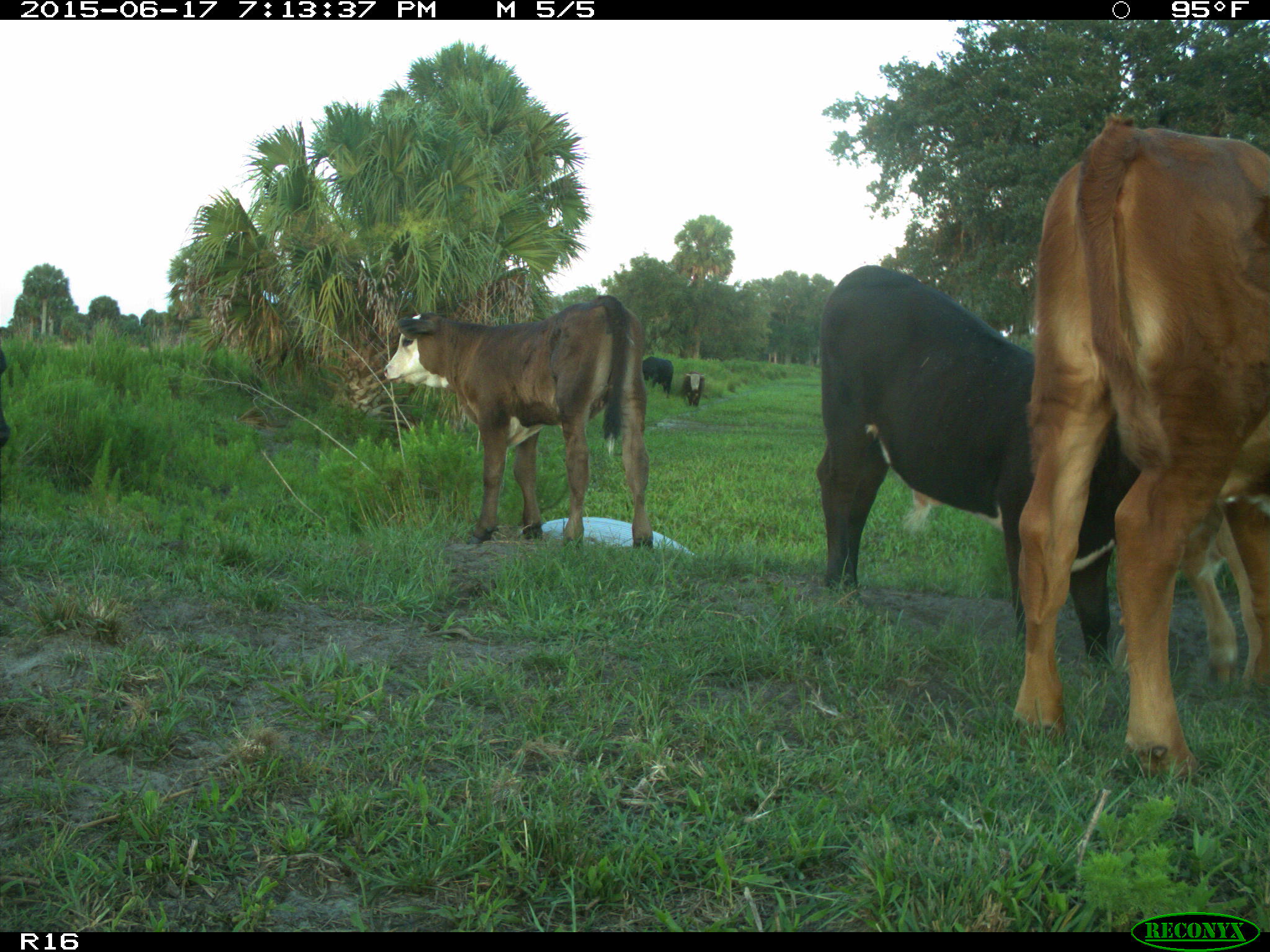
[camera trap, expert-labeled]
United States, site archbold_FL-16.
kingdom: Animalia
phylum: Chordata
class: Mammalia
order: Artiodactyla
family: Bovidae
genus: Bos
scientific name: Bos taurus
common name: domestic cow